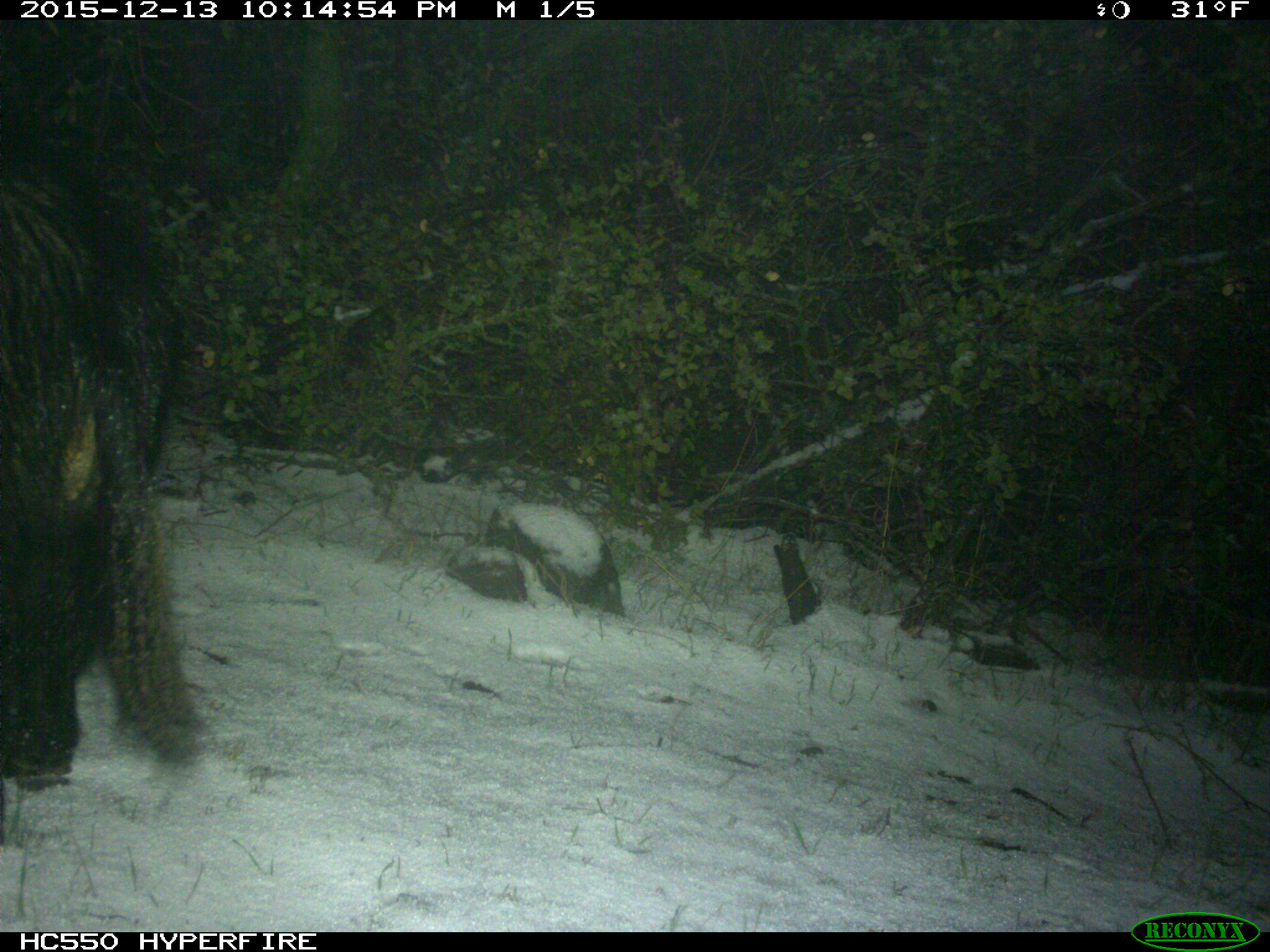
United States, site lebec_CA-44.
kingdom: Animalia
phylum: Chordata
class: Mammalia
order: Artiodactyla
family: Suidae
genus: Sus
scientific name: Sus scrofa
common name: wild boar